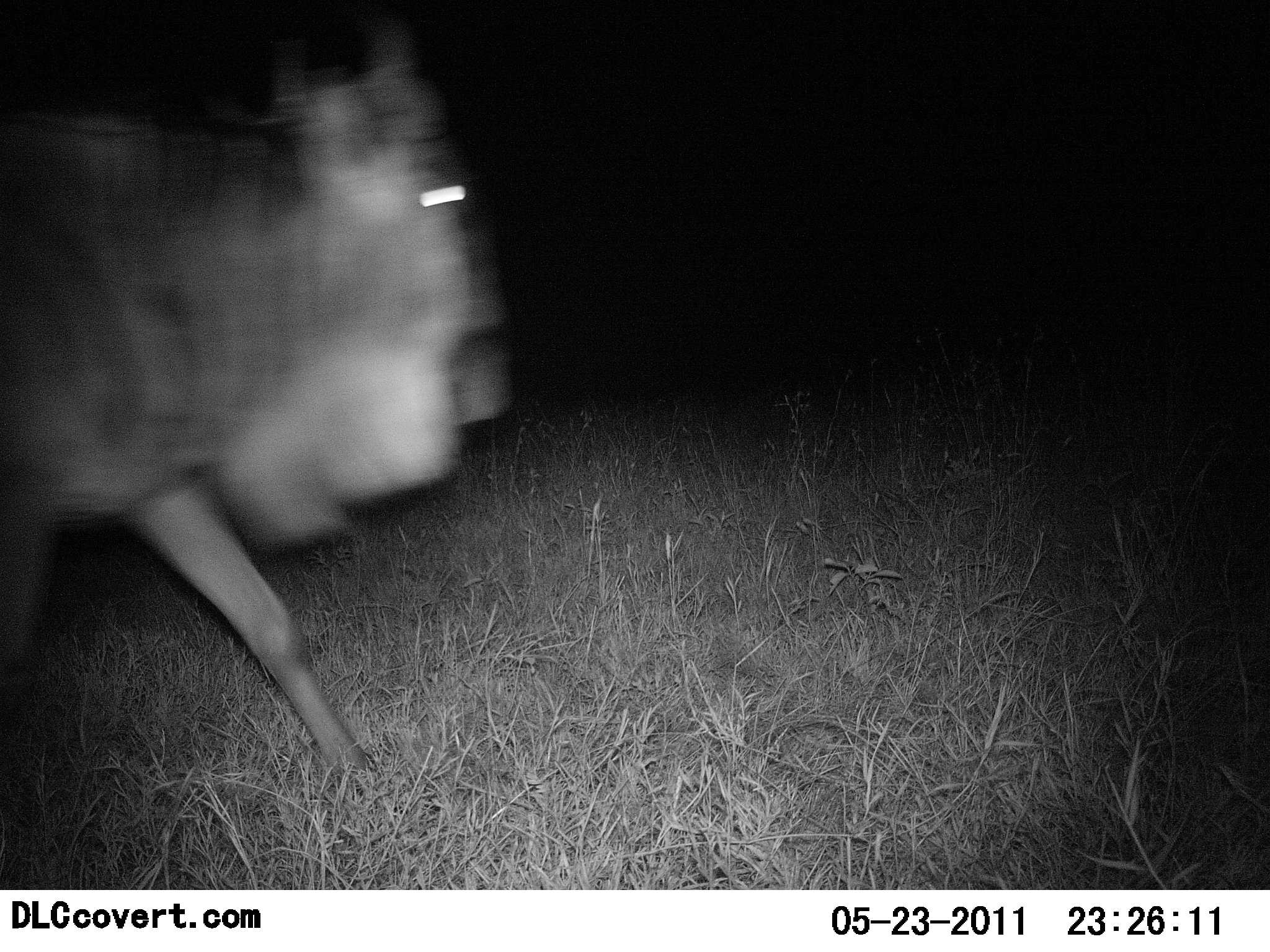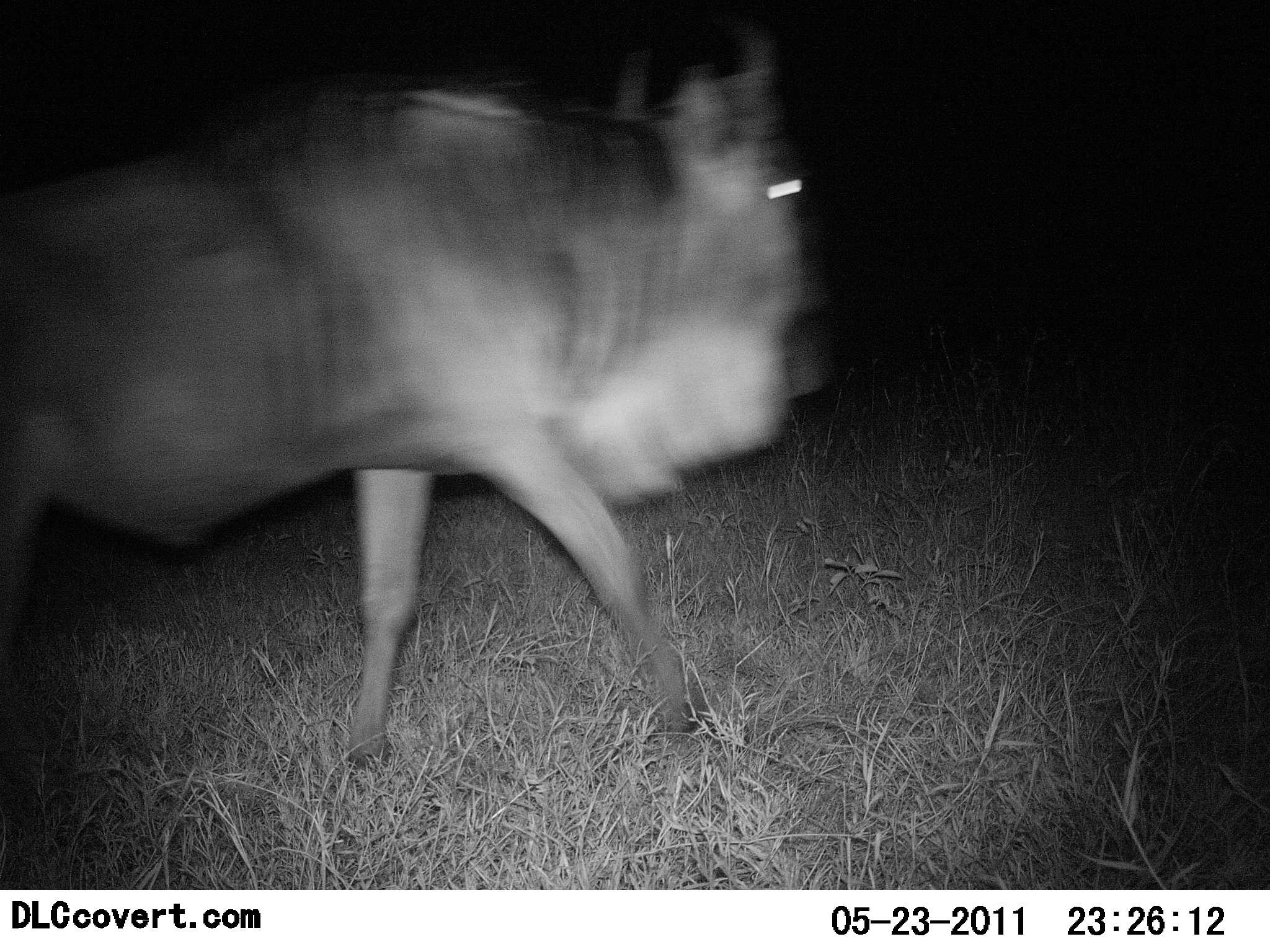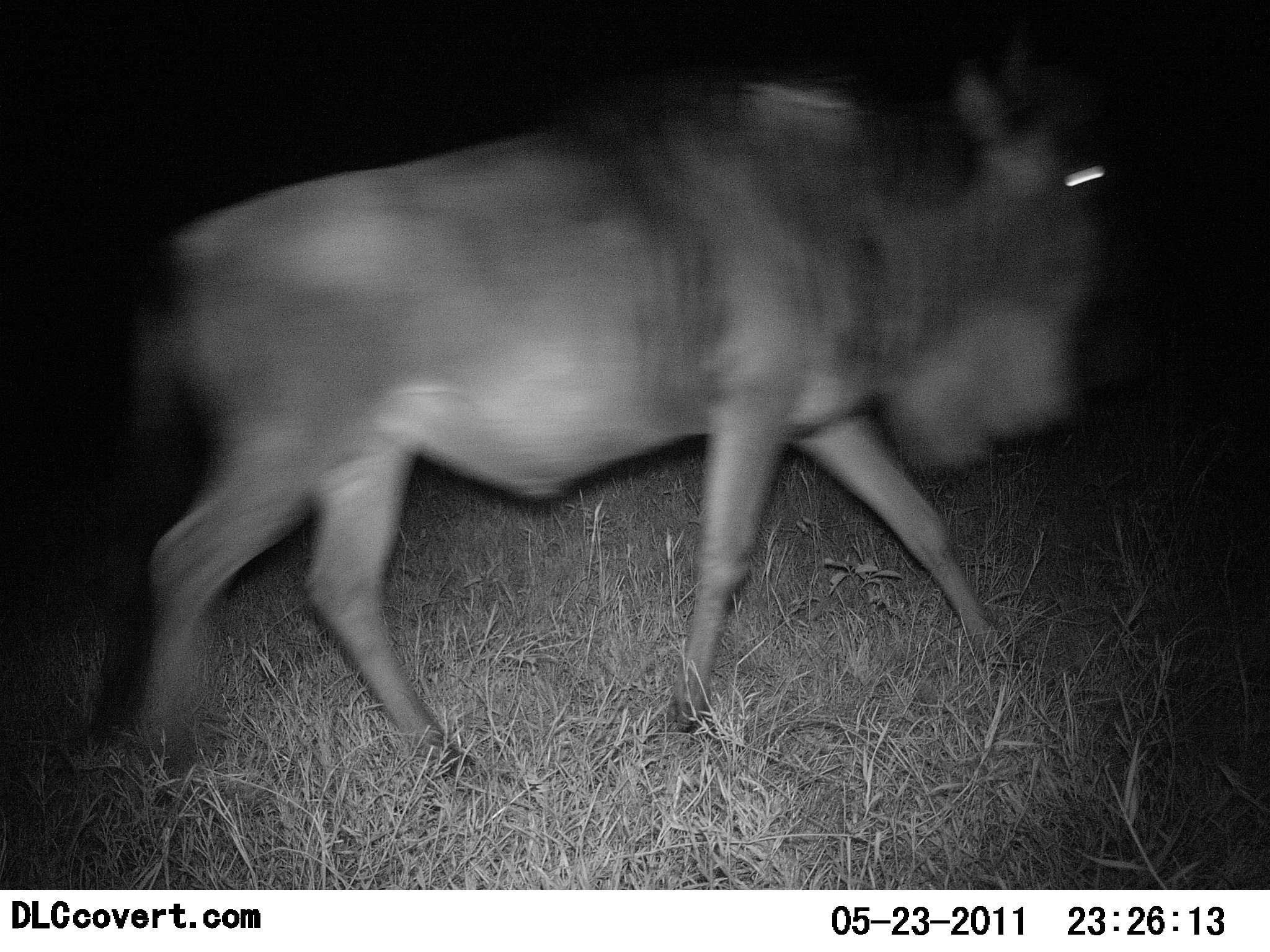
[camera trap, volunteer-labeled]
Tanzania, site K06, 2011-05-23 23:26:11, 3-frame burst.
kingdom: Animalia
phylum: Chordata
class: Mammalia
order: Artiodactyla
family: Bovidae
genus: Connochaetes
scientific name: Connochaetes taurinus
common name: blue wildebeest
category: wildebeest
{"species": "wildebeest (blue wildebeest) (Connochaetes taurinus)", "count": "1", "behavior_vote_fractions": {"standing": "0%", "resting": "0%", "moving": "100%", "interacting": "0%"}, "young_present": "0%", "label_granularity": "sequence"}